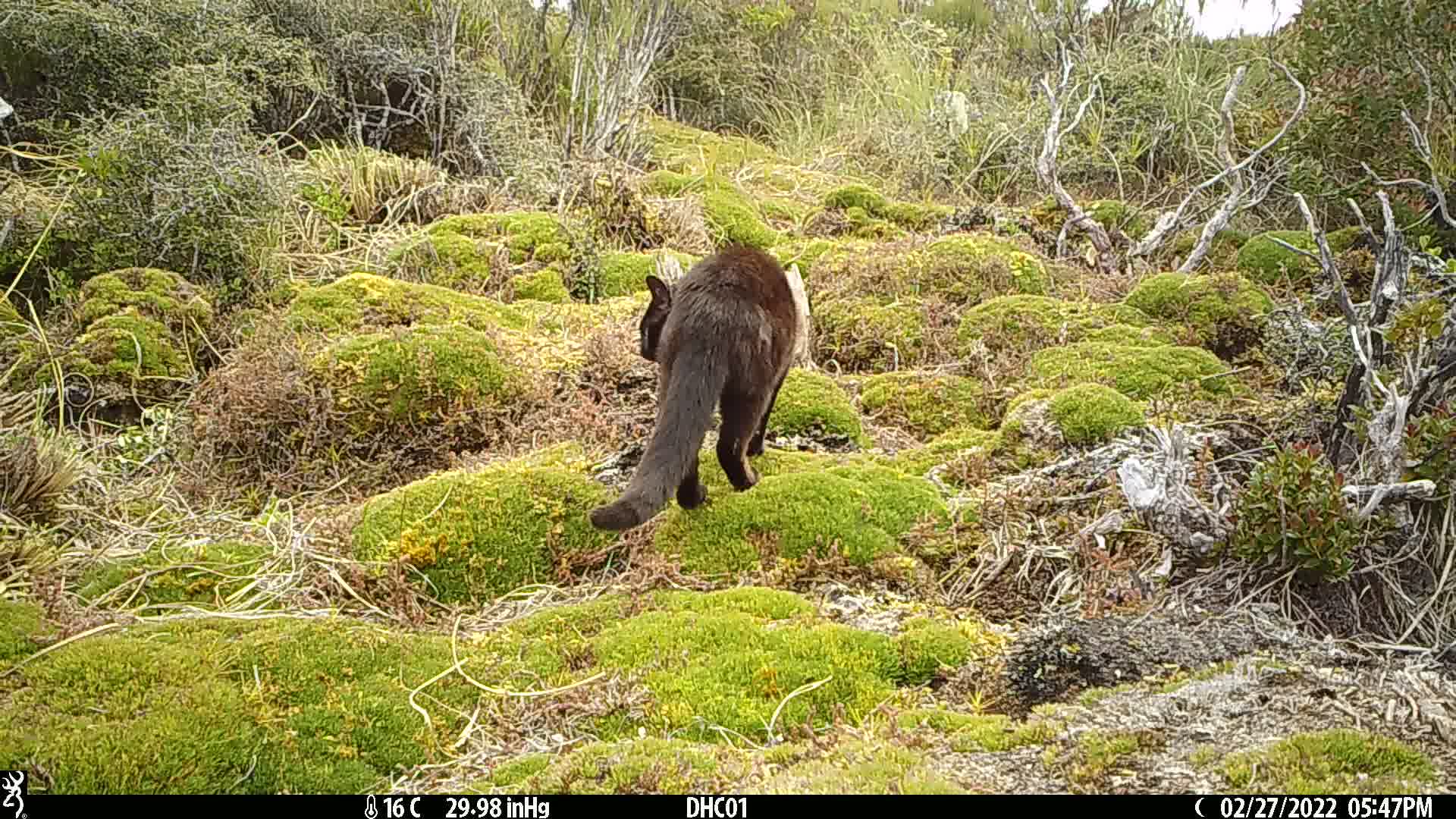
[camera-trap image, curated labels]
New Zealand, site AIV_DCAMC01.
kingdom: Animalia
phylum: Chordata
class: Mammalia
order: Carnivora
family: Felidae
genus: Felis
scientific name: Felis catus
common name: domestic cat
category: cat